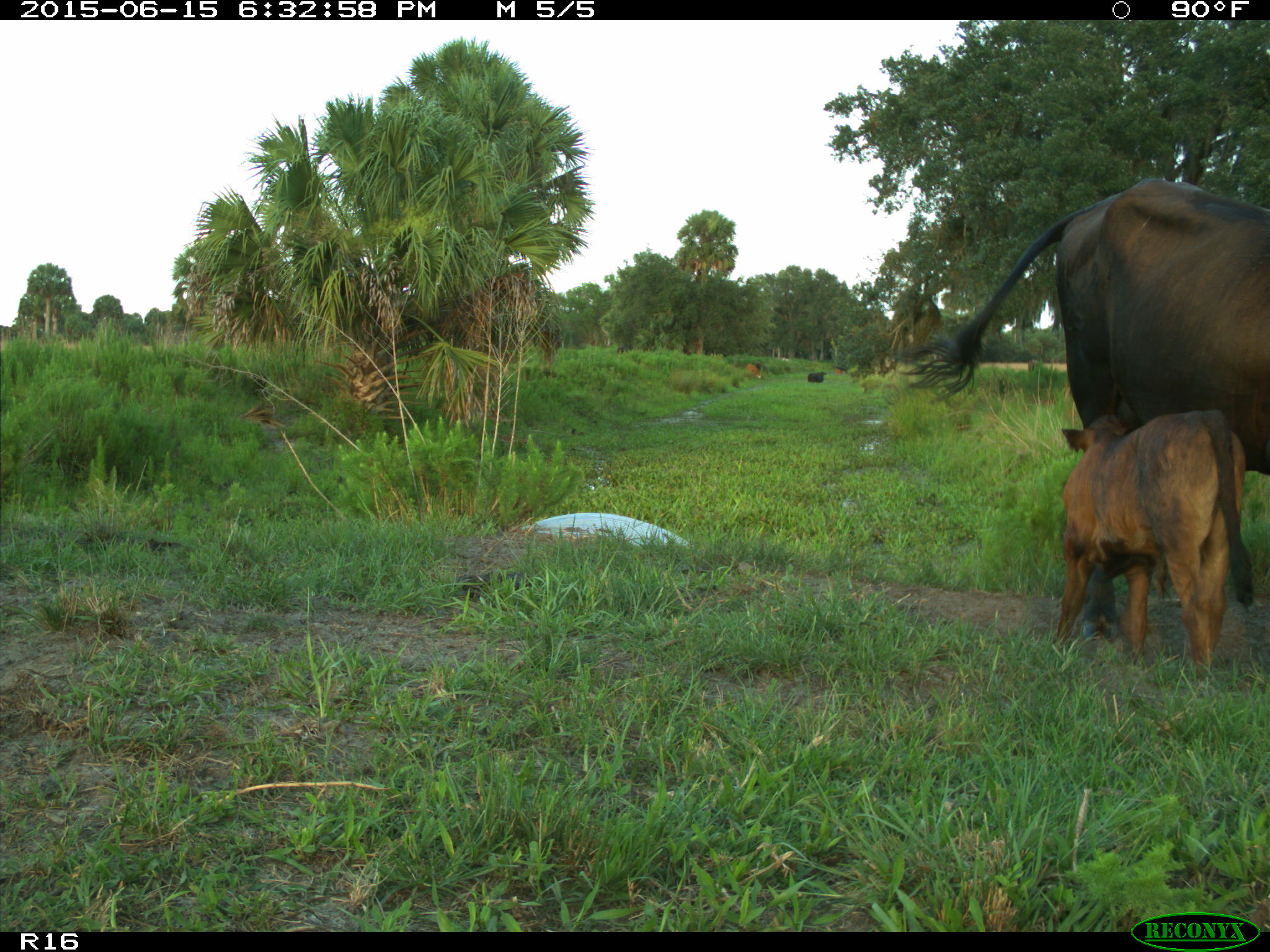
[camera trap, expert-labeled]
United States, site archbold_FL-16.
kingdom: Animalia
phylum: Chordata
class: Mammalia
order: Artiodactyla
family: Bovidae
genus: Bos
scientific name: Bos taurus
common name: domestic cow